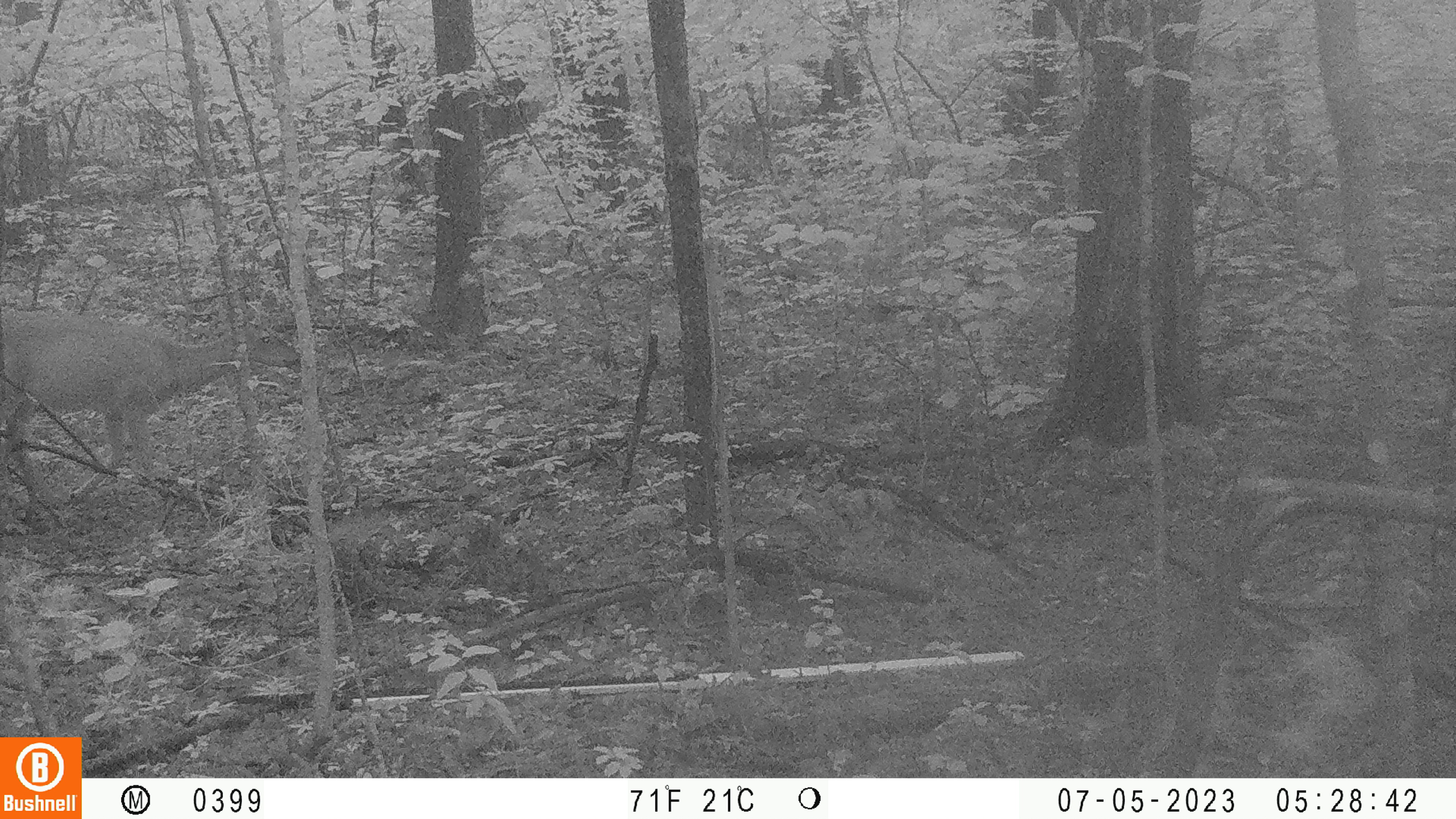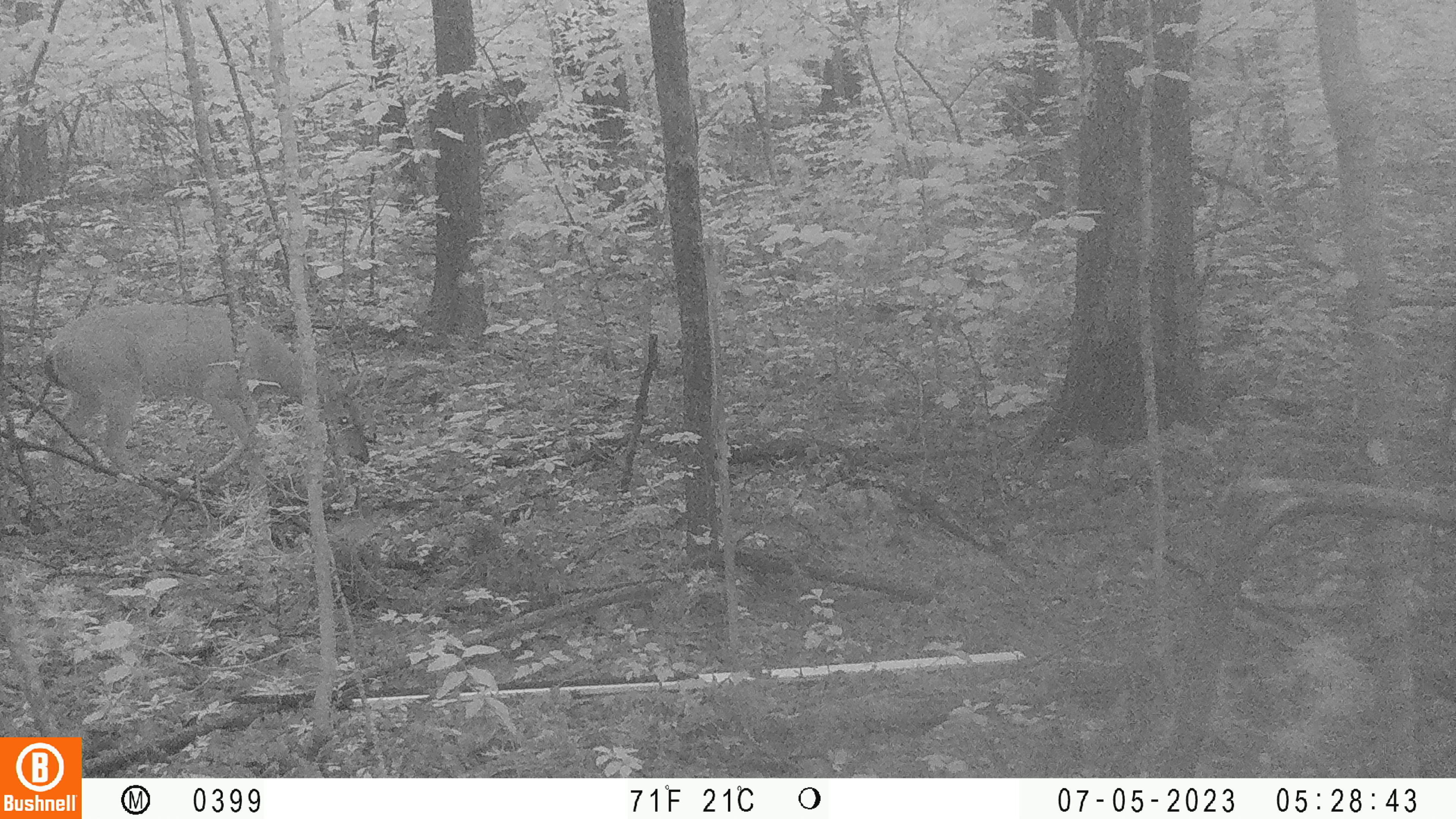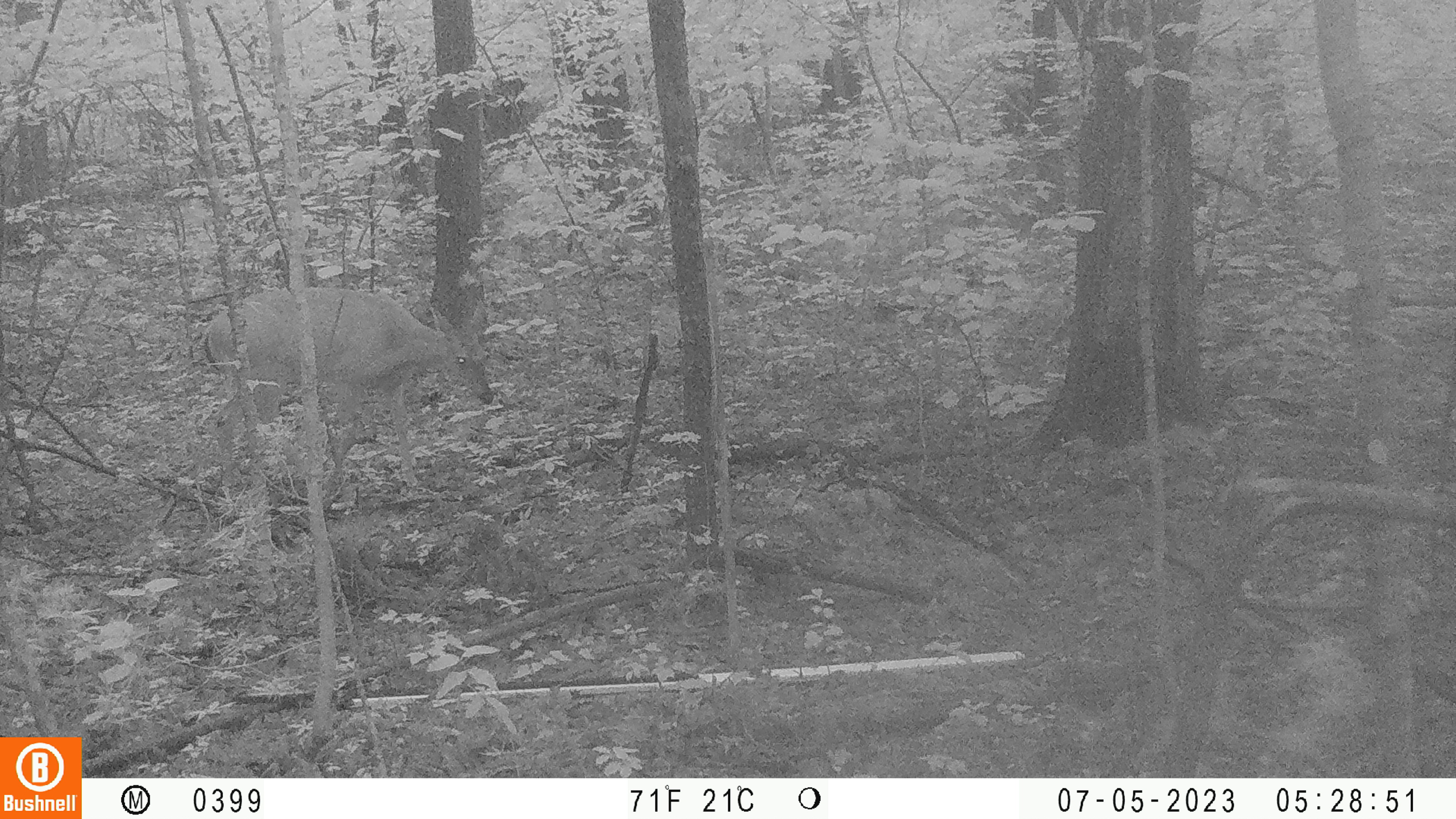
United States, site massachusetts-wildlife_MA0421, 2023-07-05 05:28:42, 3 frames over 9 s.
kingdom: Animalia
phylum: Chordata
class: Mammalia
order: Artiodactyla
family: Cervidae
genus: Odocoileus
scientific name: Odocoileus virginianus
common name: white-tailed deer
White-tailed deer (Odocoileus virginianus).